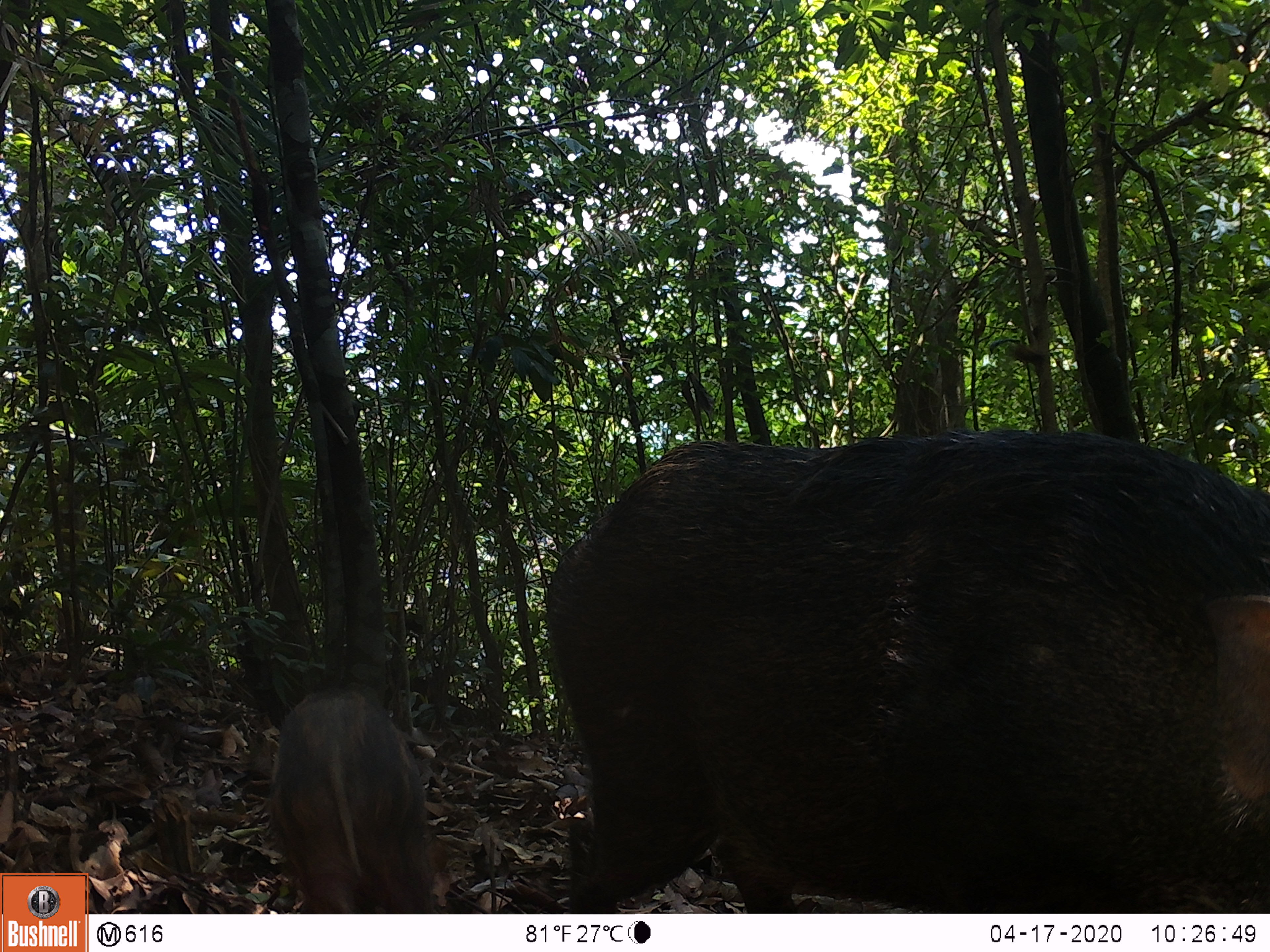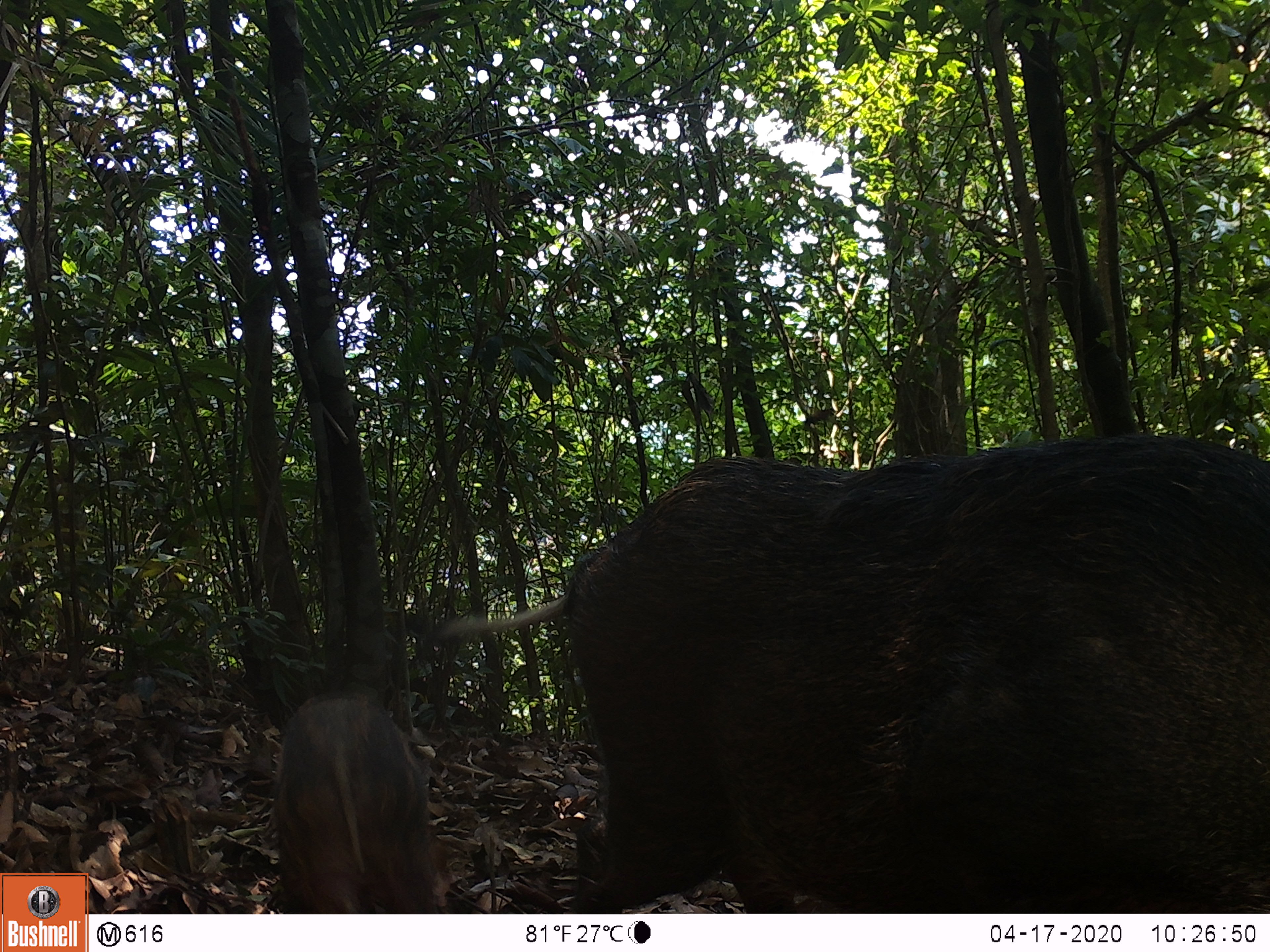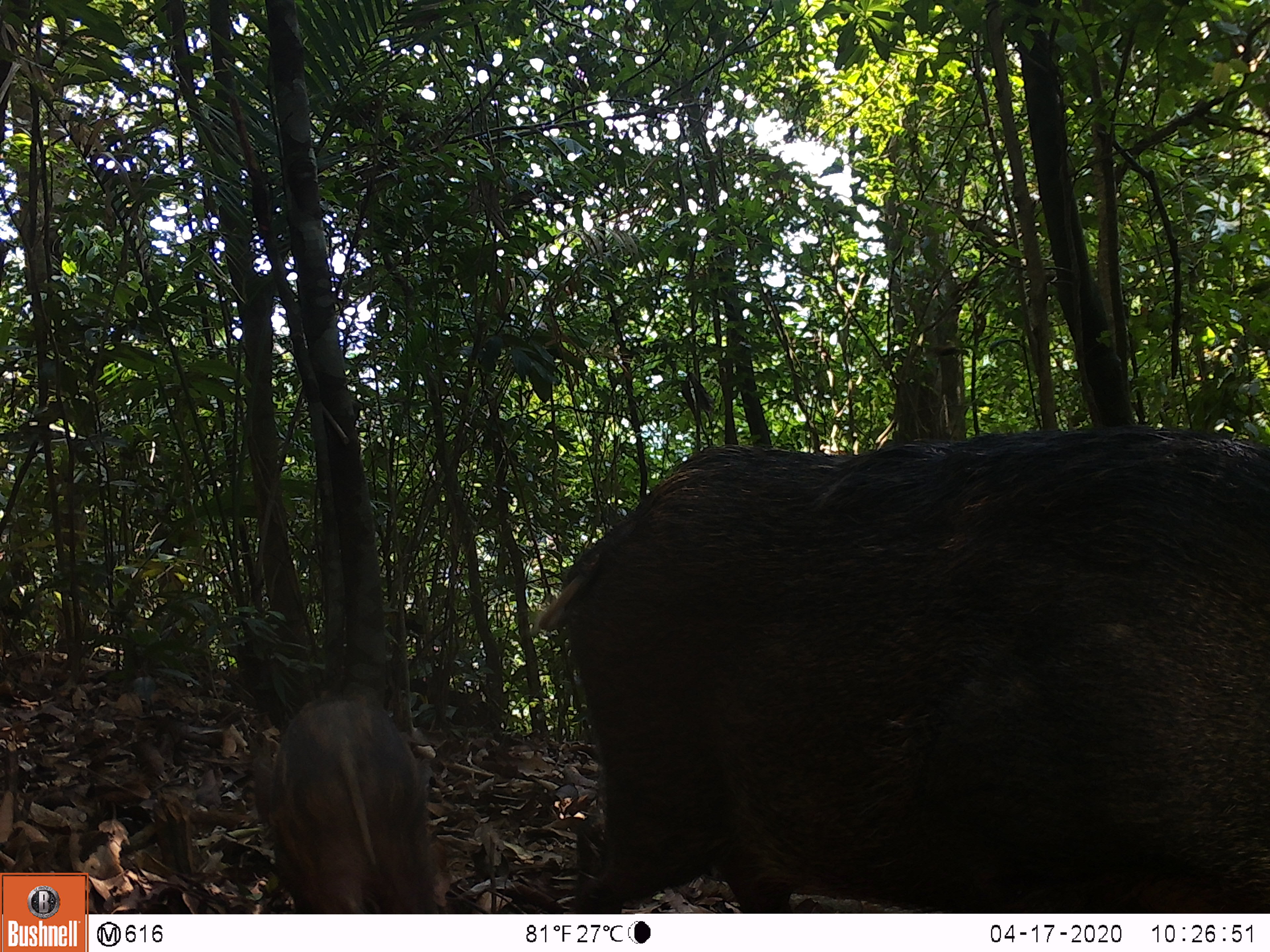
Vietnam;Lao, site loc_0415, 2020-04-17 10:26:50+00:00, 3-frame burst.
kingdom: Animalia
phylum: Chordata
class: Mammalia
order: Artiodactyla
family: Suidae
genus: Sus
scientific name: Sus scrofa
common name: eurasian wild pig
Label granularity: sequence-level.